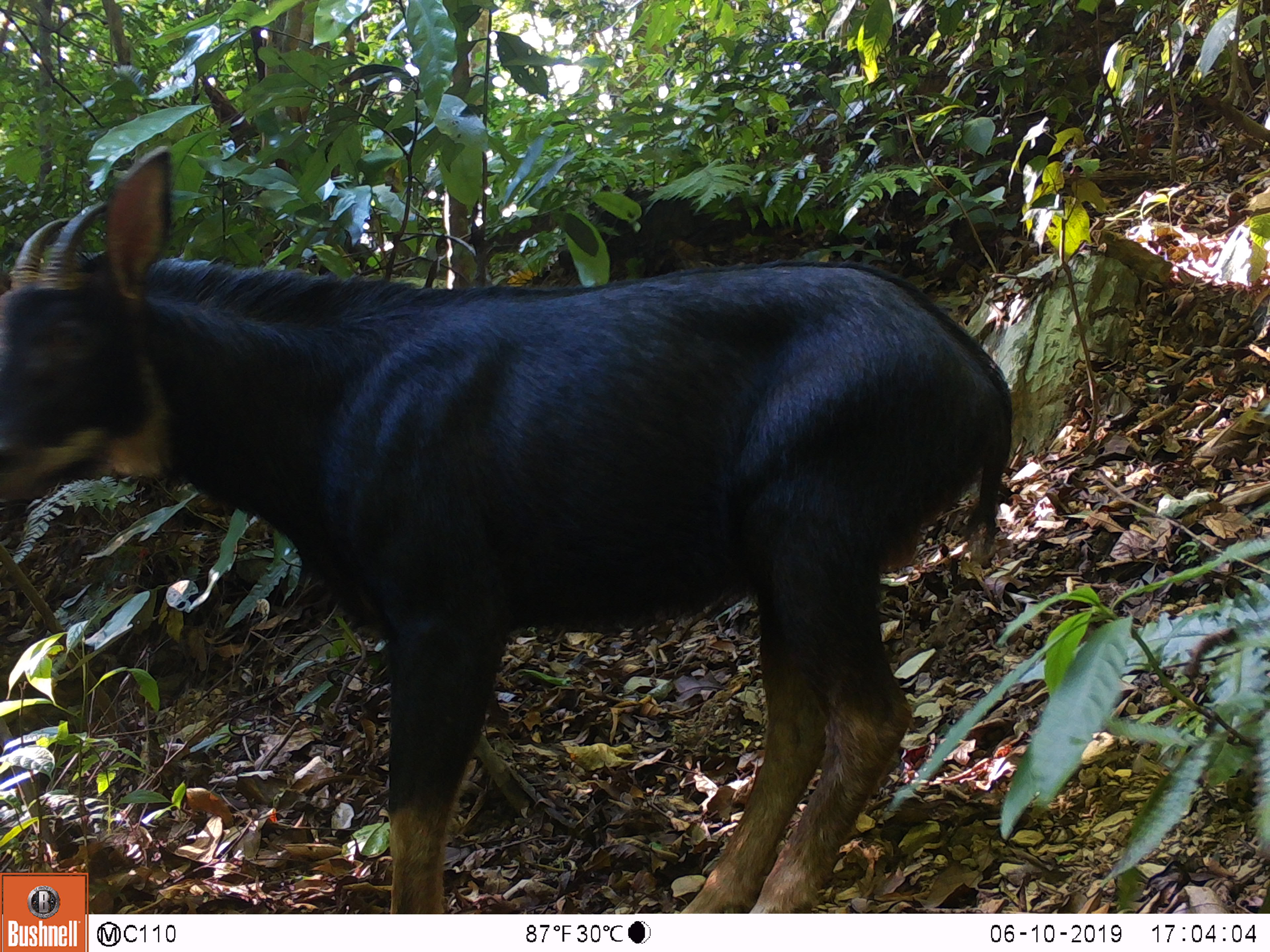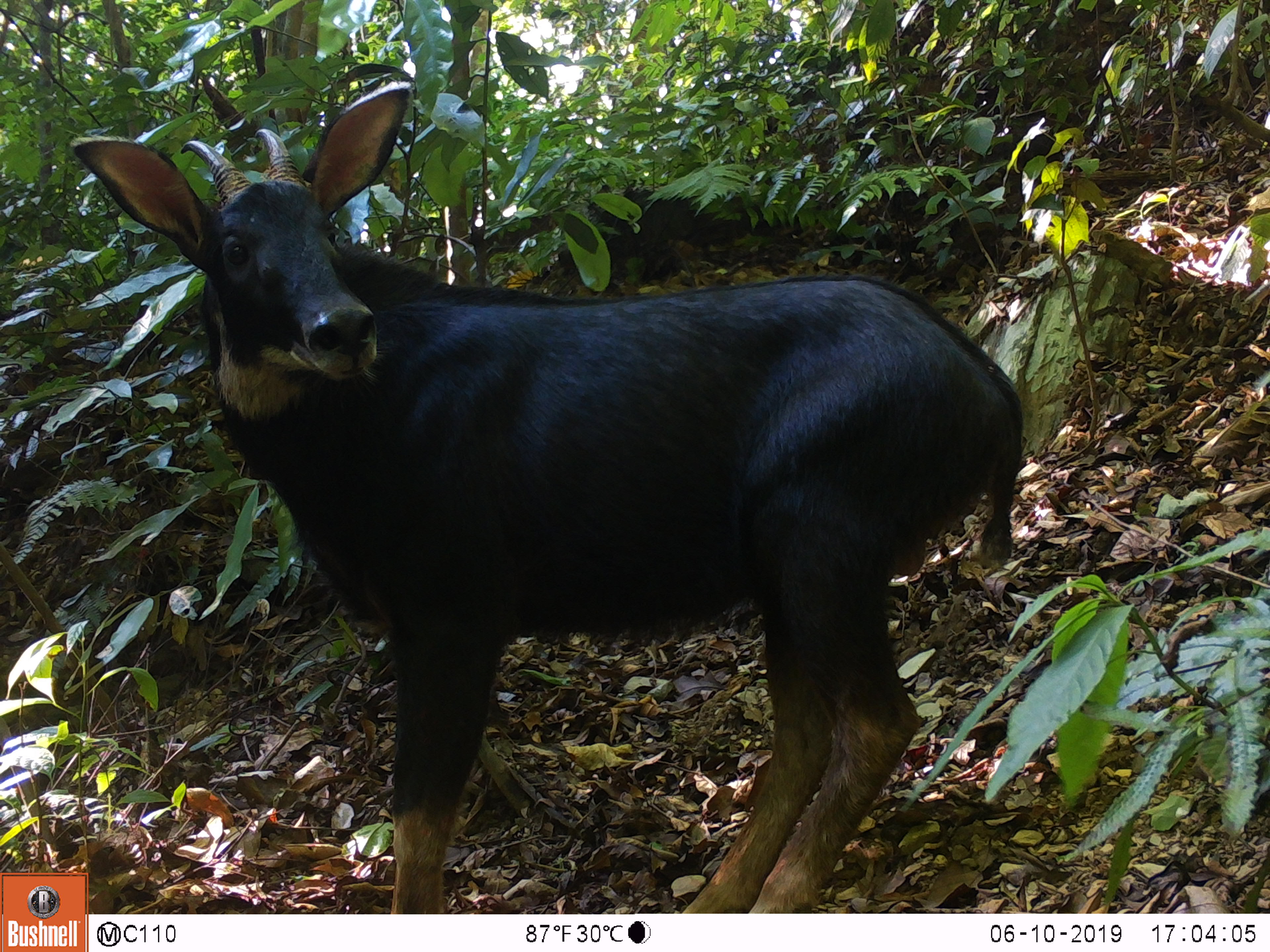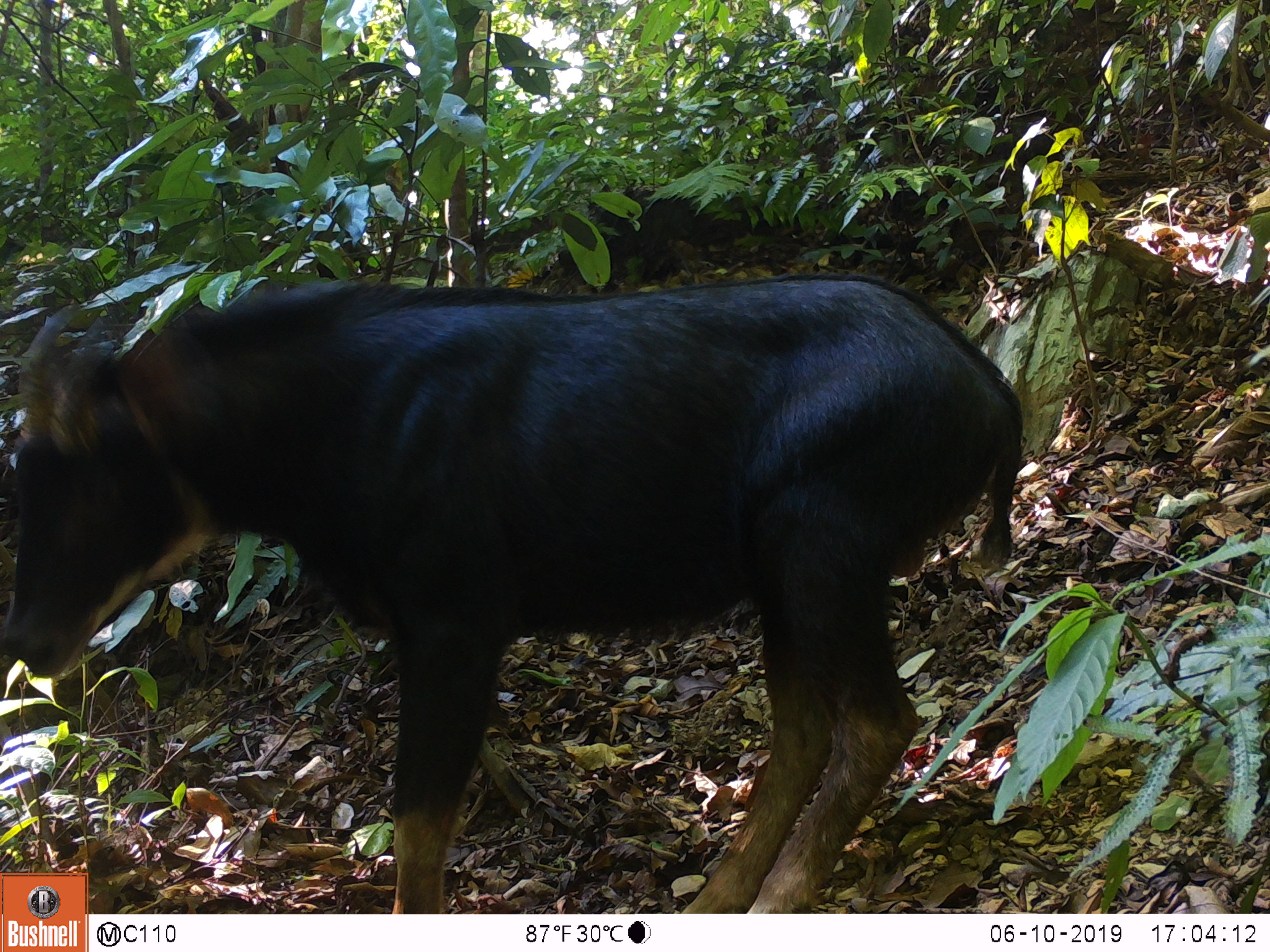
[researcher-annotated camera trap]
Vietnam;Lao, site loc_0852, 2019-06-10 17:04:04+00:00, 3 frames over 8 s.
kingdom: Animalia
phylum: Chordata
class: Mammalia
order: Artiodactyla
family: Bovidae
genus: Capricornis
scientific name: Capricornis sumatraensis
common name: chinese serow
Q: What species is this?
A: Chinese serow (Capricornis sumatraensis).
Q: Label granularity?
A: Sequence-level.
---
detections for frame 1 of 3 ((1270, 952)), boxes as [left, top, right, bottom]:
chinese serow: [0, 145, 1013, 914]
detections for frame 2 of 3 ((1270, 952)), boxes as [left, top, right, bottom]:
chinese serow: [69, 79, 1022, 914]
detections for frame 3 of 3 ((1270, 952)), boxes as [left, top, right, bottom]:
chinese serow: [0, 270, 1024, 914]